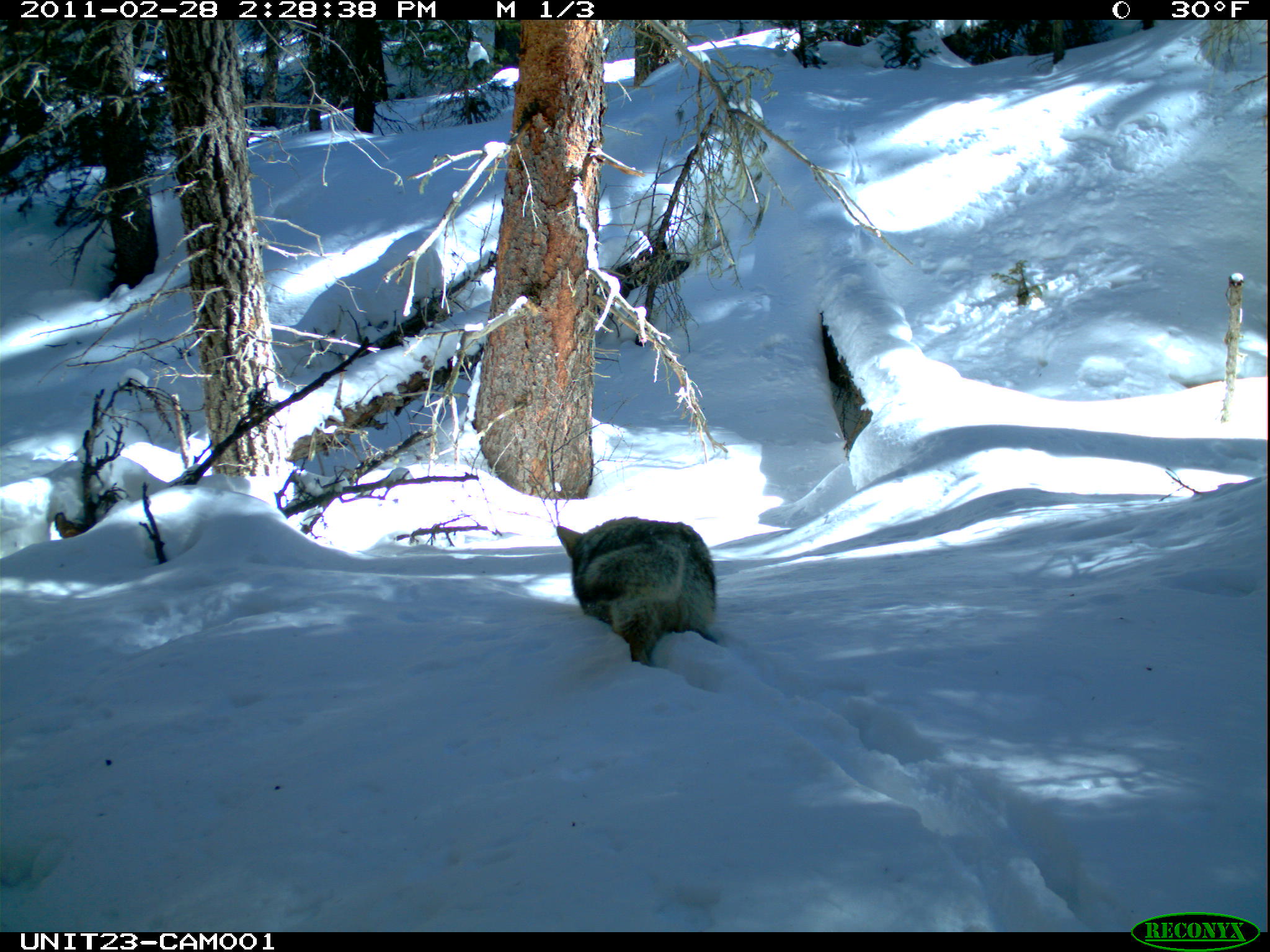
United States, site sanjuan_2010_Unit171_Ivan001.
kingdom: Animalia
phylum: Chordata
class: Mammalia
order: Carnivora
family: Canidae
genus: Canis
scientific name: Canis latrans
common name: coyote